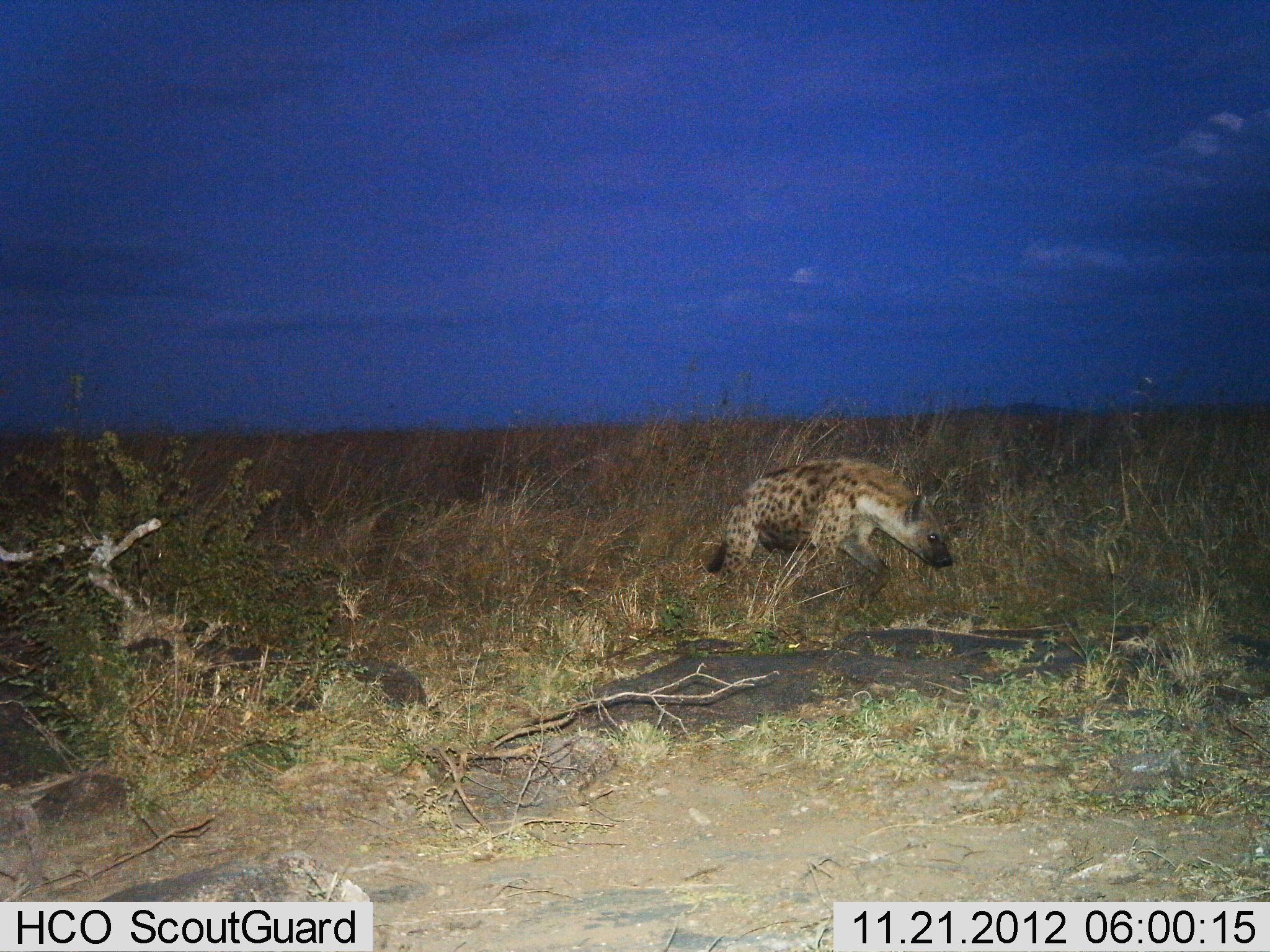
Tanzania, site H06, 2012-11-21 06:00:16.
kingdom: Animalia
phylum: Chordata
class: Mammalia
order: Carnivora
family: Hyaenidae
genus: Crocuta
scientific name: Crocuta crocuta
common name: spotted hyena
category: hyenaspotted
Hyenaspotted (spotted hyena) (Crocuta crocuta), count 1. Behavior (volunteer vote fractions): standing 0%, resting 0%, moving 100%, interacting 0%. Young present (vote fraction): 0%. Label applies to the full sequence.